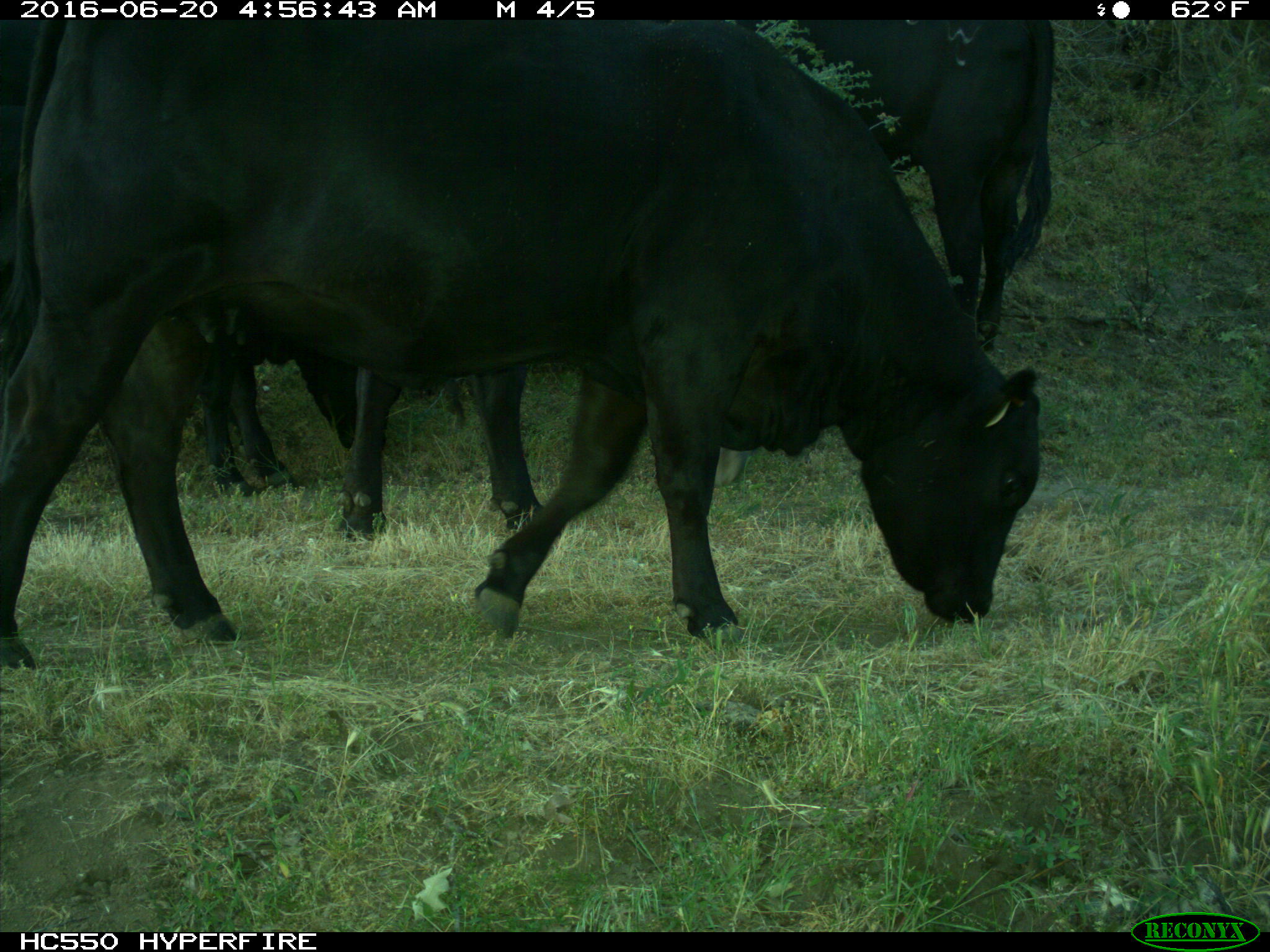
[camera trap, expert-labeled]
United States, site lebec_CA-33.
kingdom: Animalia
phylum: Chordata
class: Mammalia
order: Artiodactyla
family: Bovidae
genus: Bos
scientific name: Bos taurus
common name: domestic cow